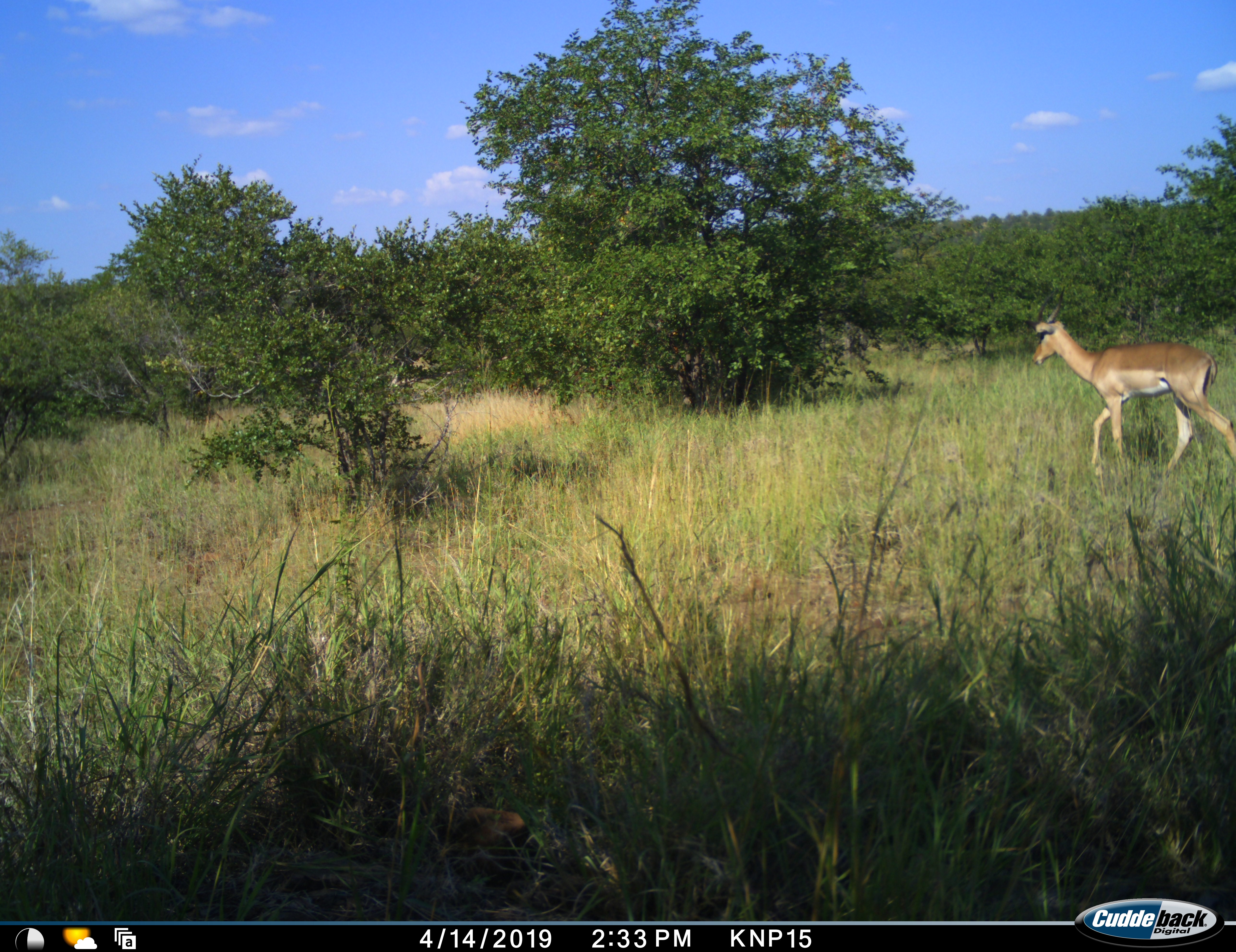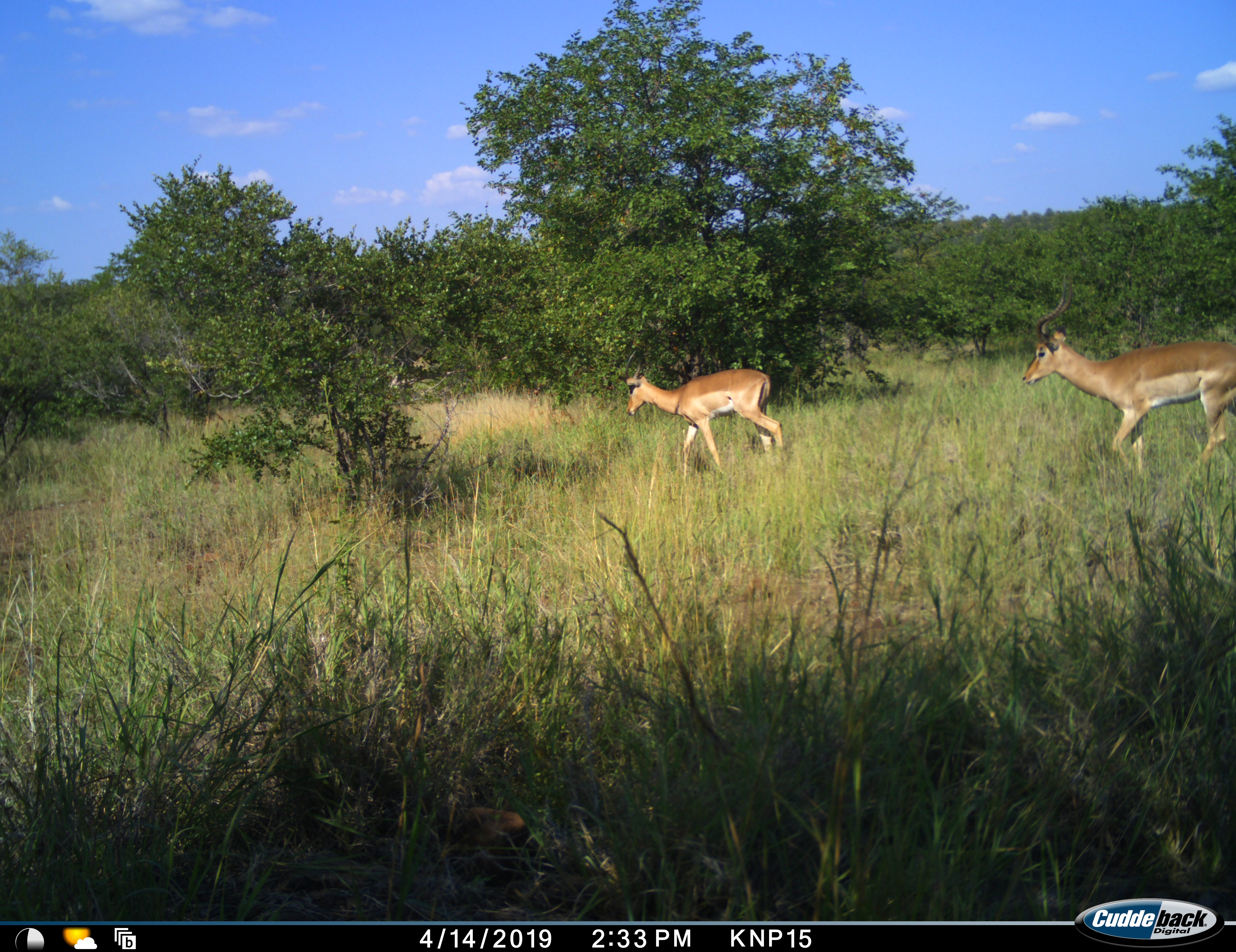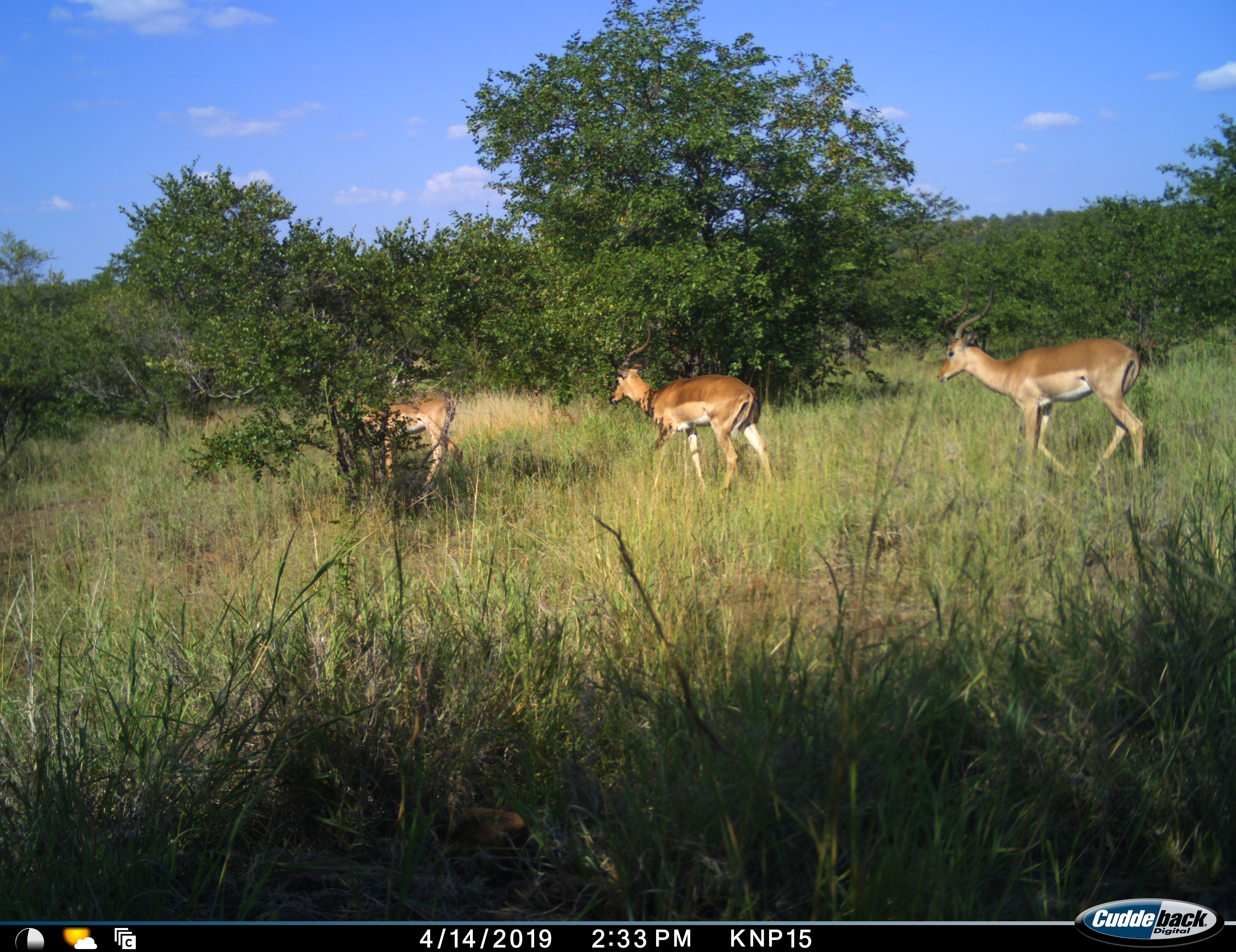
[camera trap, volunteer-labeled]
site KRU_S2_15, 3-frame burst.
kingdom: Animalia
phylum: Chordata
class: Mammalia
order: Artiodactyla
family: Bovidae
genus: Aepyceros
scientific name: Aepyceros melampus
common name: impala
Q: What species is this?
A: Impala (Aepyceros melampus).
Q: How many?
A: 3.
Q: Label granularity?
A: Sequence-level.